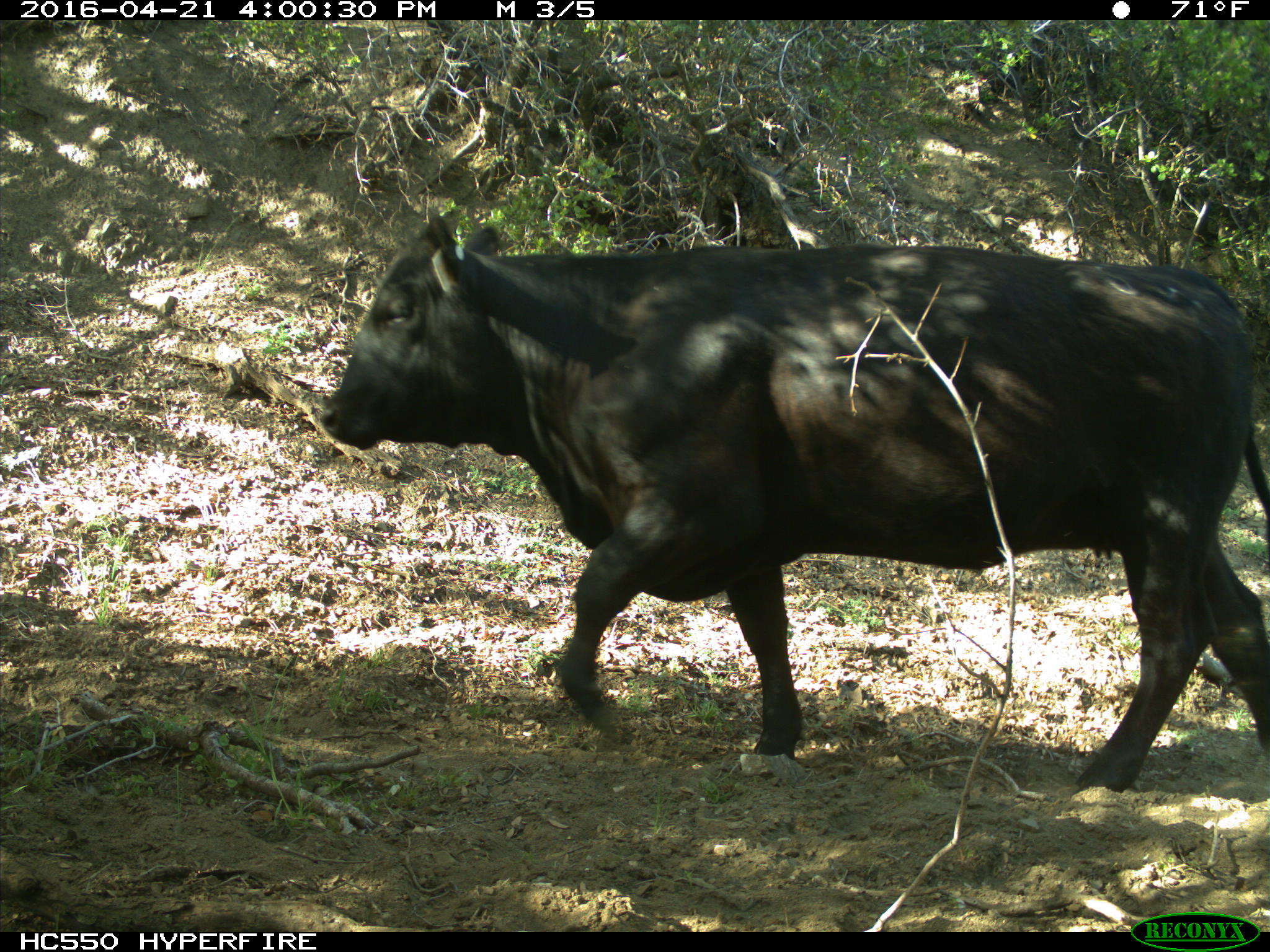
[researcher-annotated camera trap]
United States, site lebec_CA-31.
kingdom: Animalia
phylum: Chordata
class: Mammalia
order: Artiodactyla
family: Bovidae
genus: Bos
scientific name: Bos taurus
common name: domestic cow